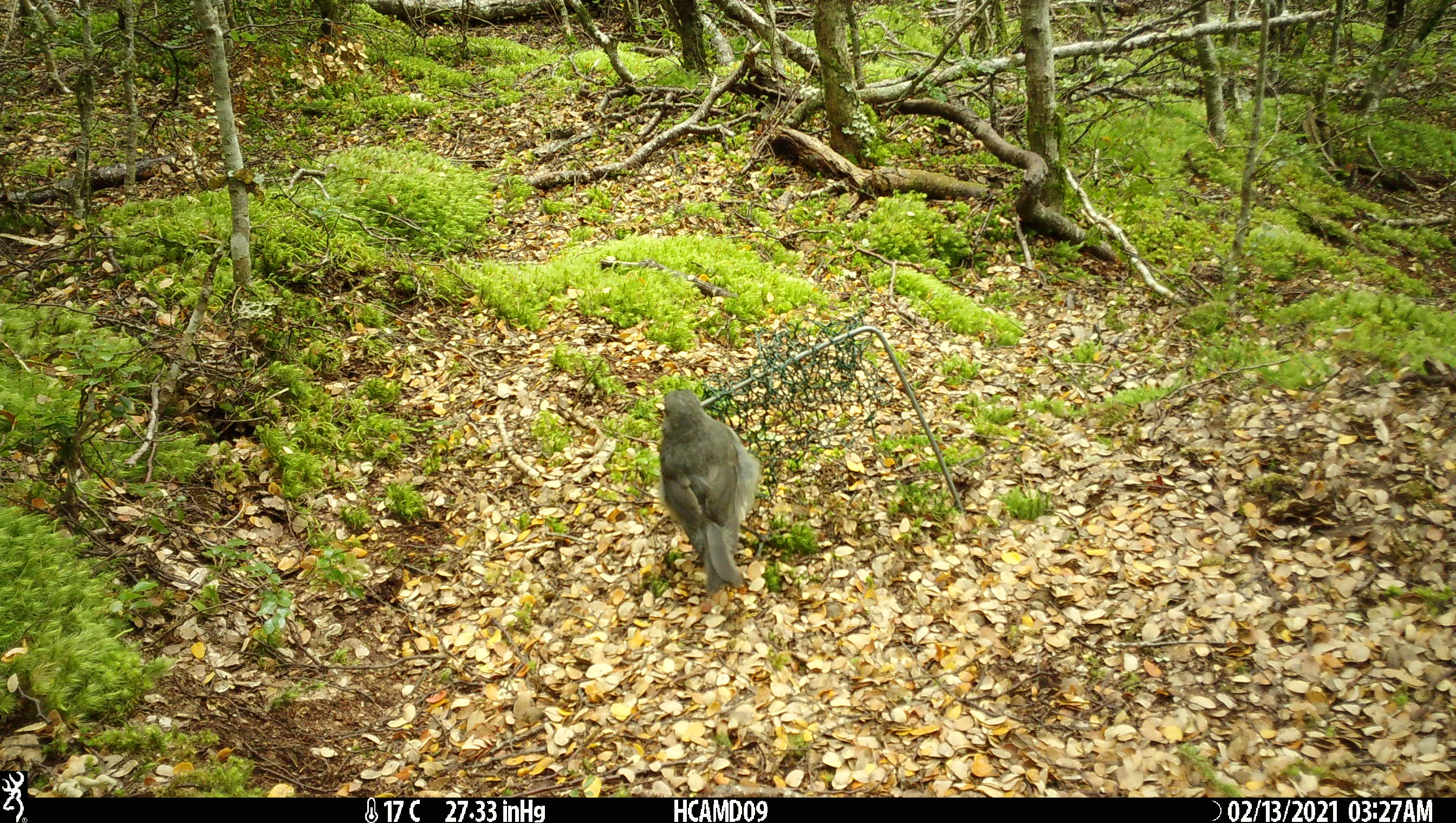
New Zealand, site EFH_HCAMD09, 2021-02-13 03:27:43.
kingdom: Animalia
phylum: Chordata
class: Aves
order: Passeriformes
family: Petroicidae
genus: Petroica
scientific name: Petroica australis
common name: new zealand robin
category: robin